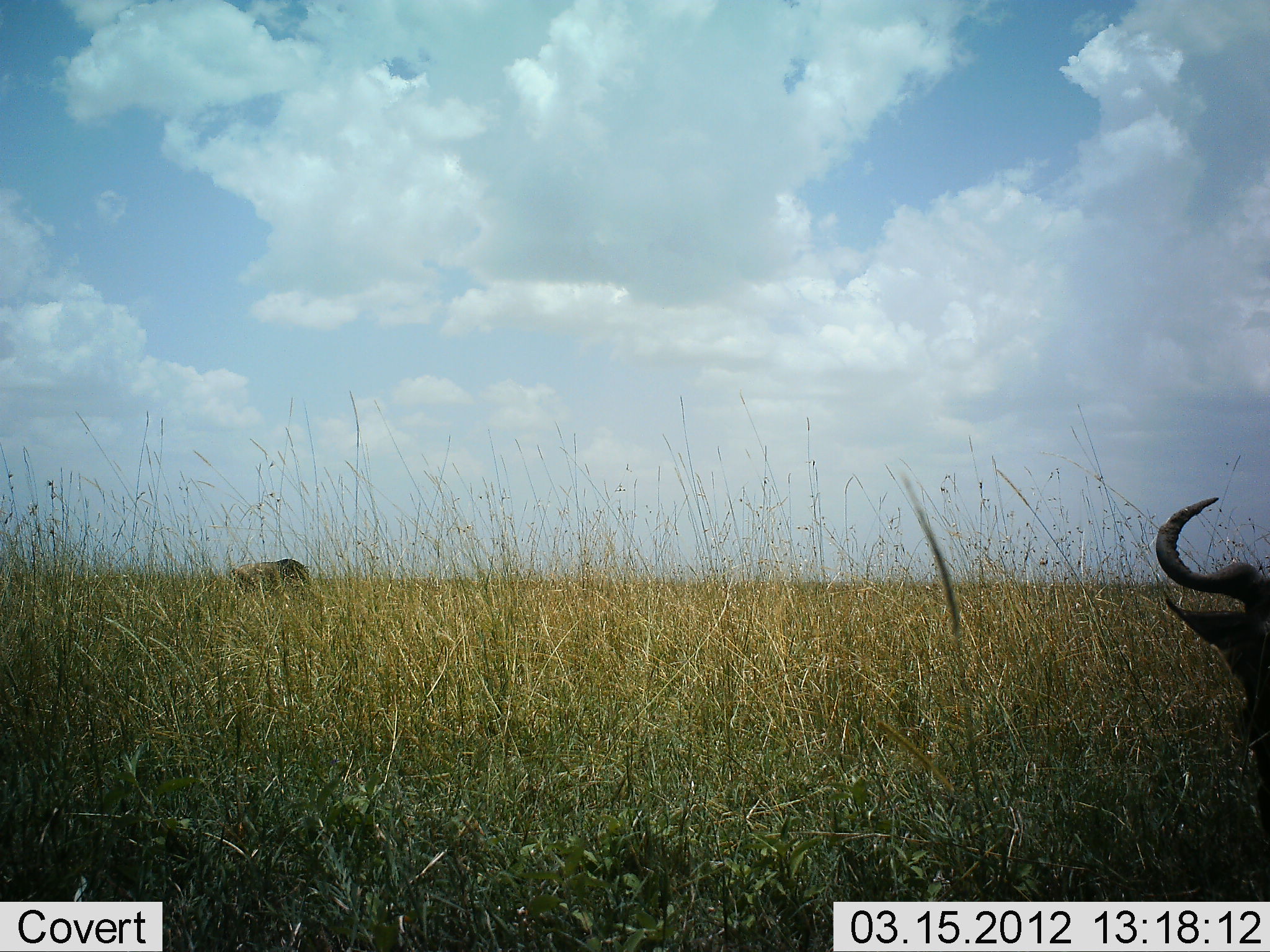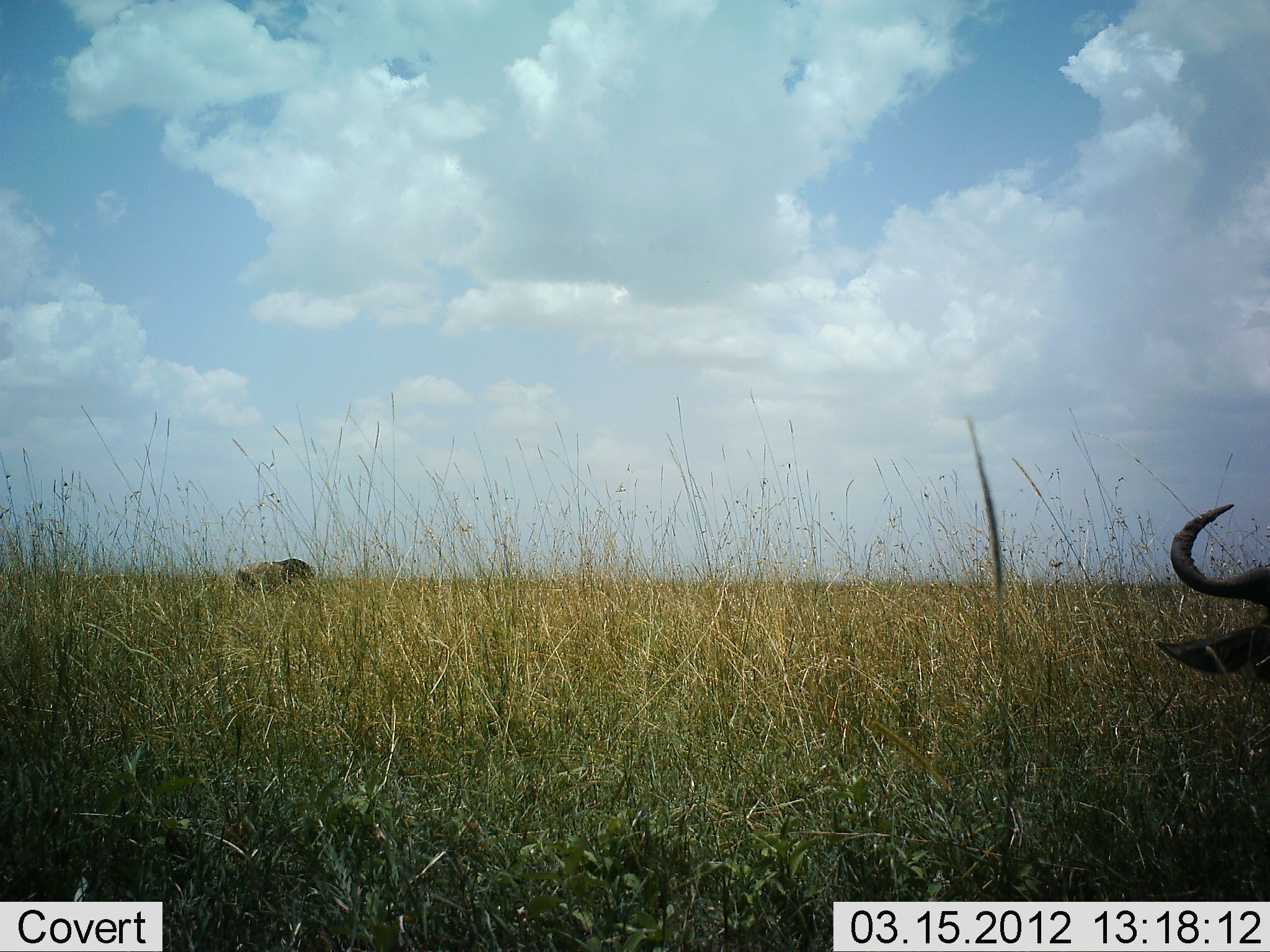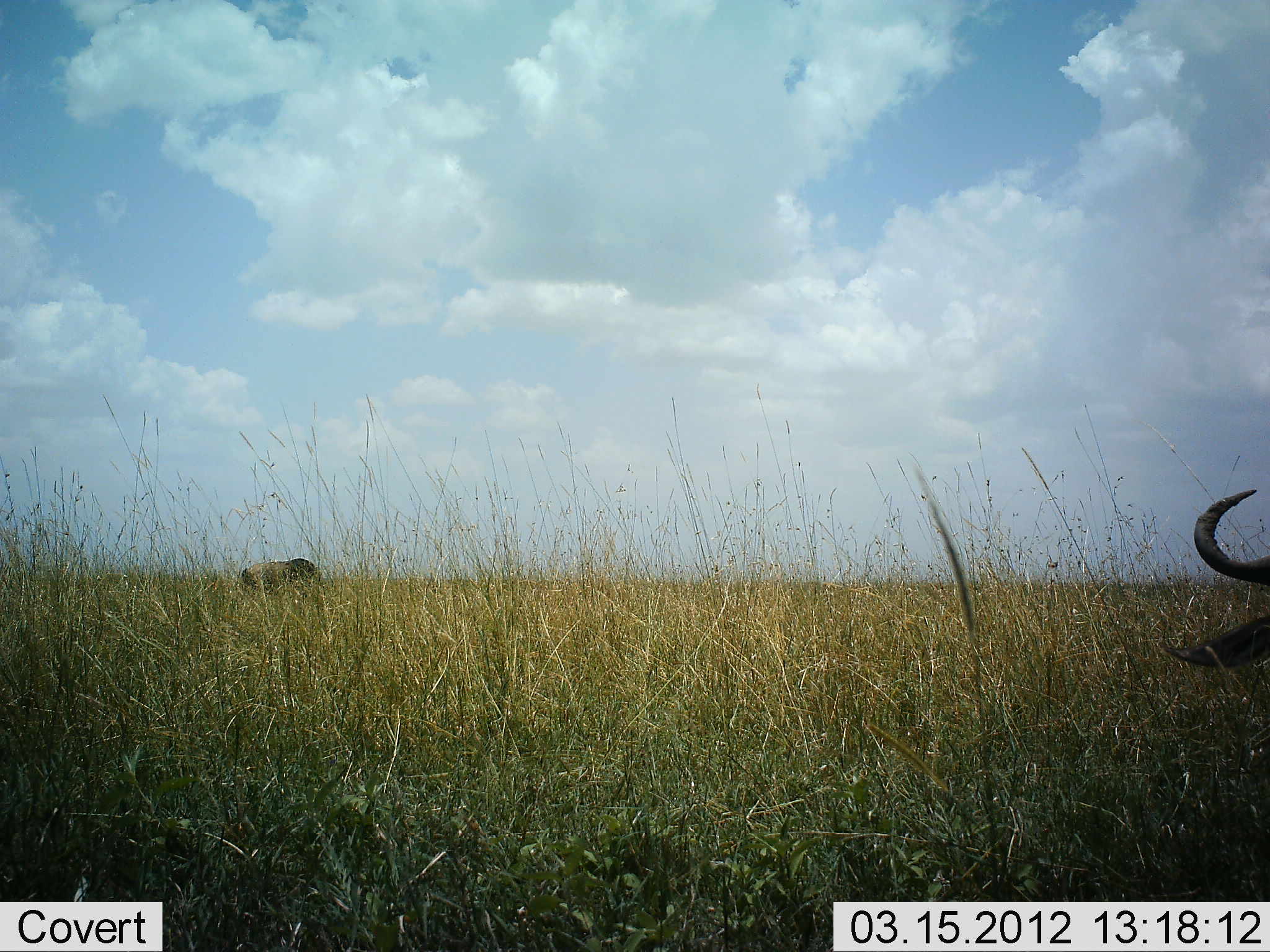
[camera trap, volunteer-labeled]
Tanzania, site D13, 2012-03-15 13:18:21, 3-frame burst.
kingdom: Animalia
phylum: Chordata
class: Mammalia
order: Artiodactyla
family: Bovidae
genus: Connochaetes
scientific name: Connochaetes taurinus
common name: blue wildebeest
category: wildebeest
Wildebeest (blue wildebeest) (Connochaetes taurinus), count 2. Behavior (volunteer vote fractions): standing 38%, resting 21%, moving 21%, interacting 0%. Young present (vote fraction): 0%. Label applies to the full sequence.